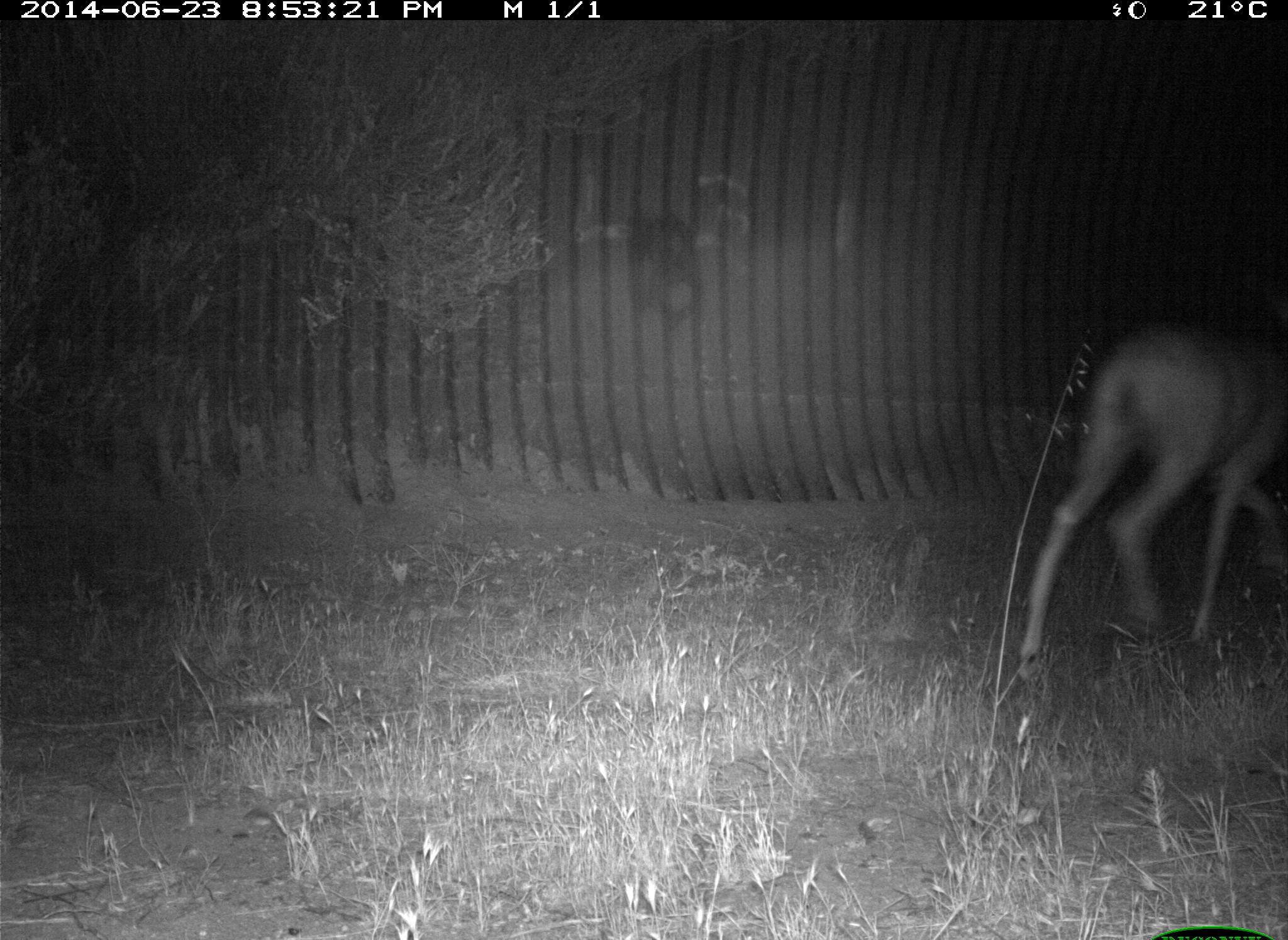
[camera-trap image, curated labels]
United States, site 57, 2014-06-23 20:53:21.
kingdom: Animalia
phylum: Chordata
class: Mammalia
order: Artiodactyla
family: Cervidae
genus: Odocoileus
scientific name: Odocoileus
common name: deer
Deer (Odocoileus).